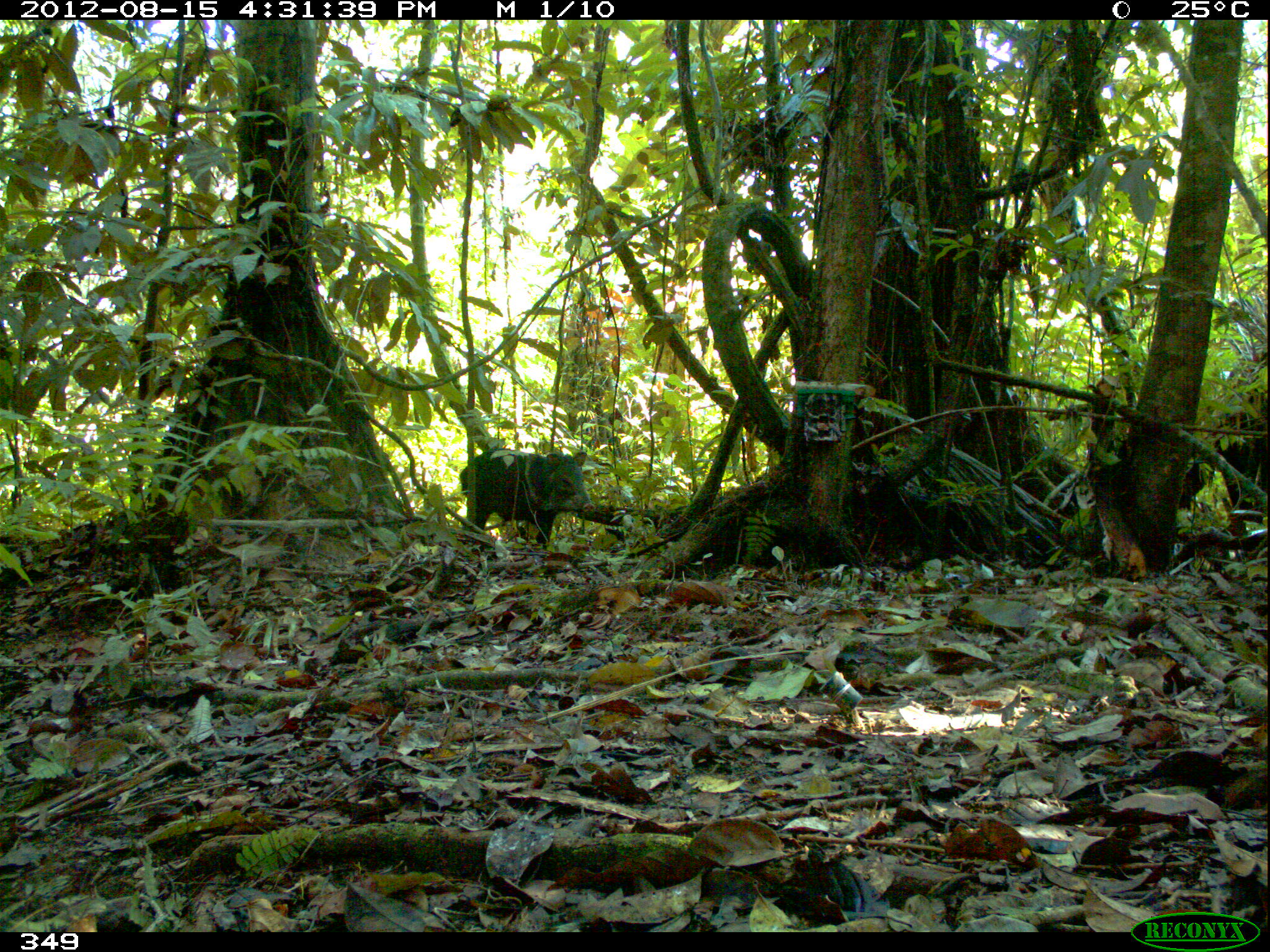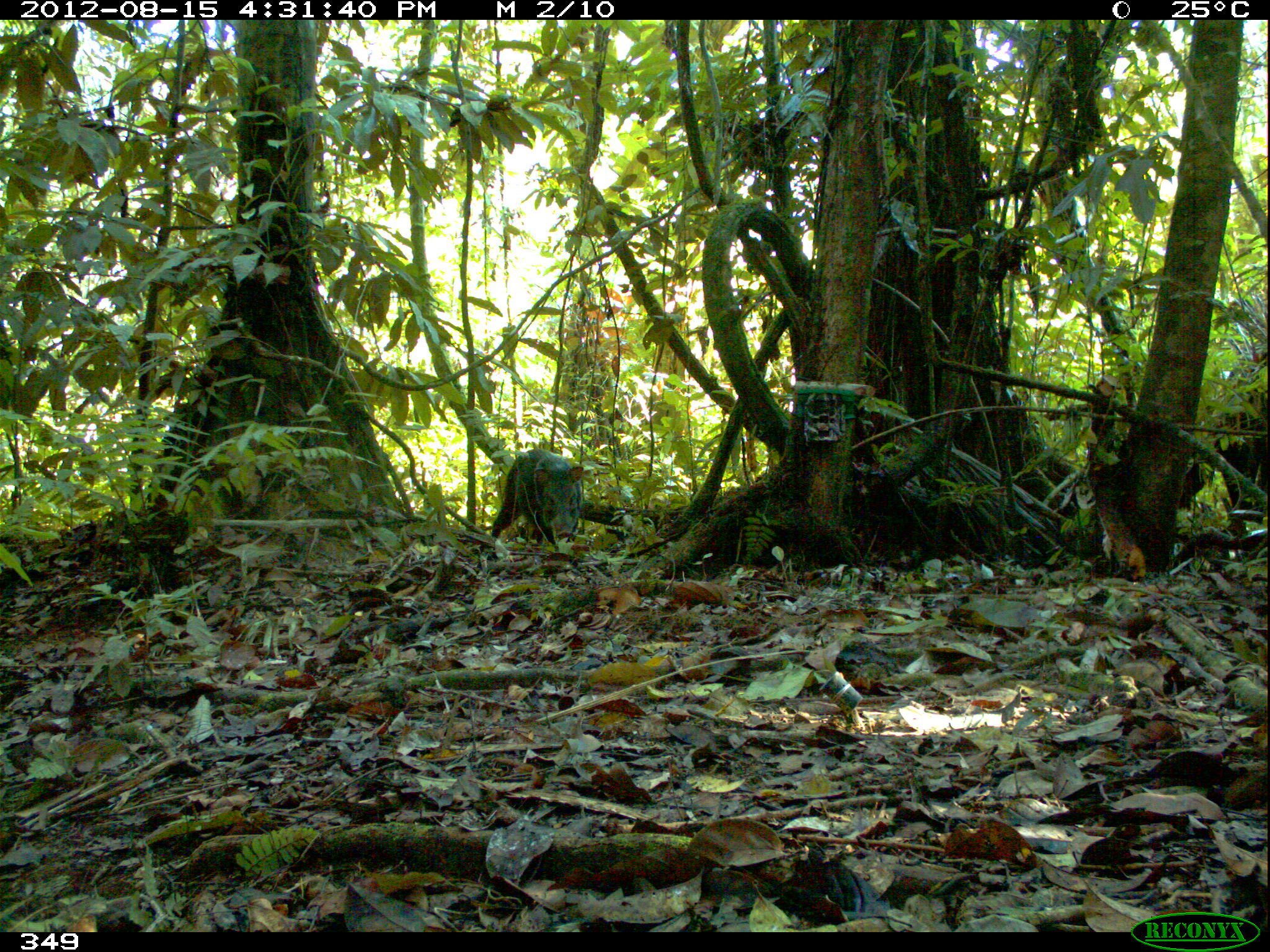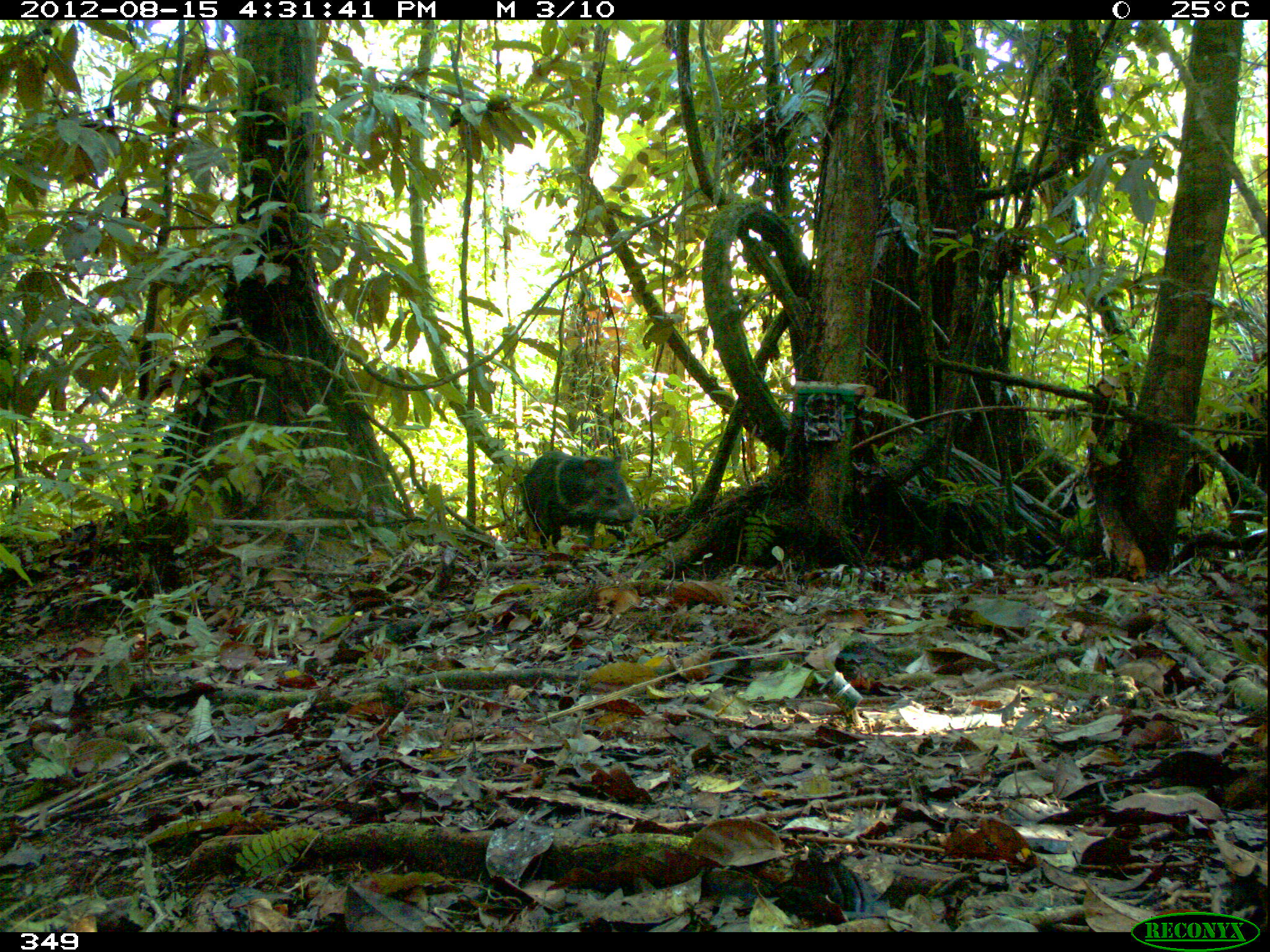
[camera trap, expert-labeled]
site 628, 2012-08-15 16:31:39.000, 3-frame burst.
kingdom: Animalia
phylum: Chordata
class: Mammalia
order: Artiodactyla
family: Tayassuidae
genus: Pecari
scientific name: Pecari tajacu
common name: collared peccary